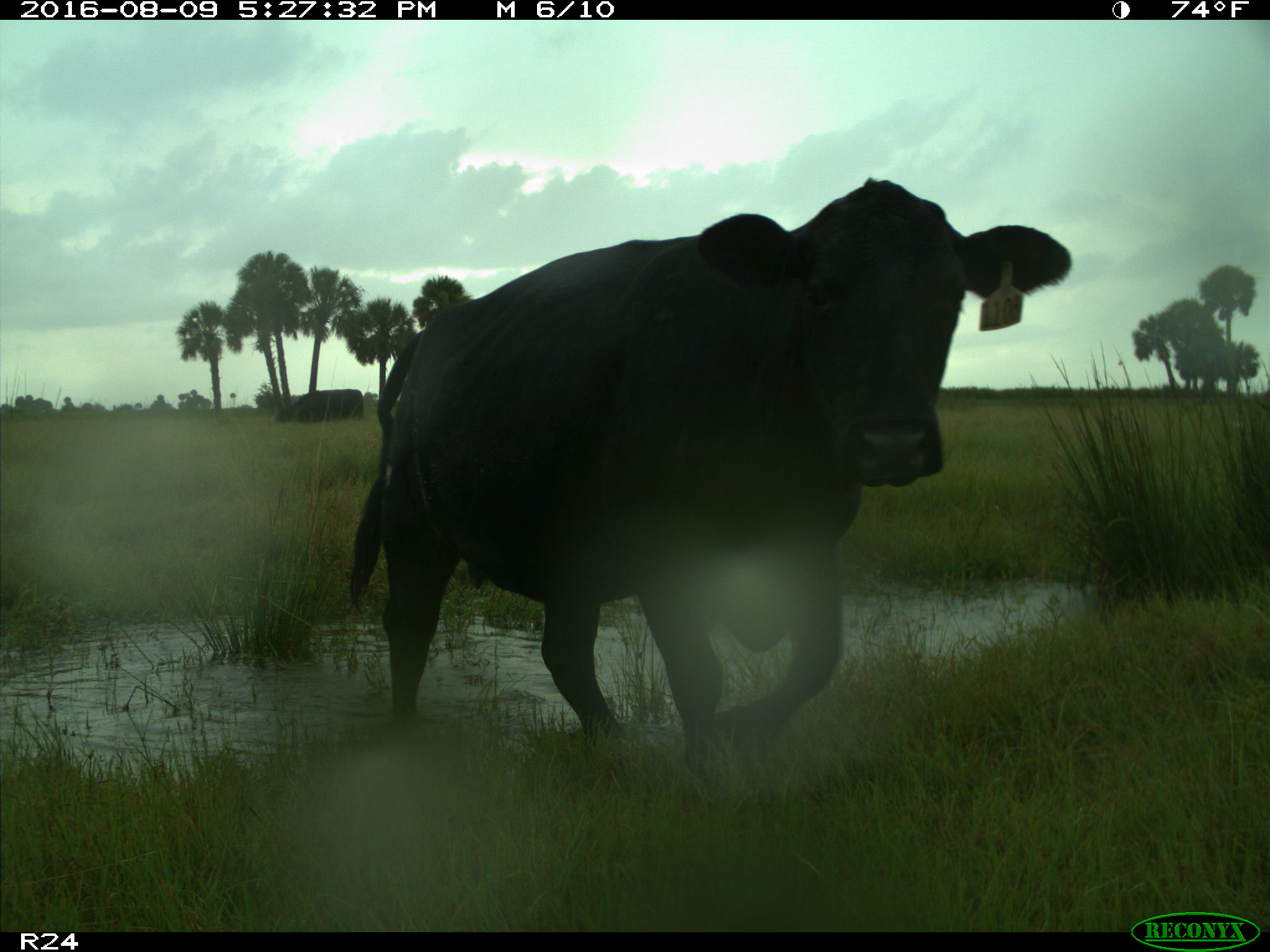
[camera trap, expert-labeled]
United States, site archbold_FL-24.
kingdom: Animalia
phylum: Chordata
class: Mammalia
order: Artiodactyla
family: Bovidae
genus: Bos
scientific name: Bos taurus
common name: domestic cow